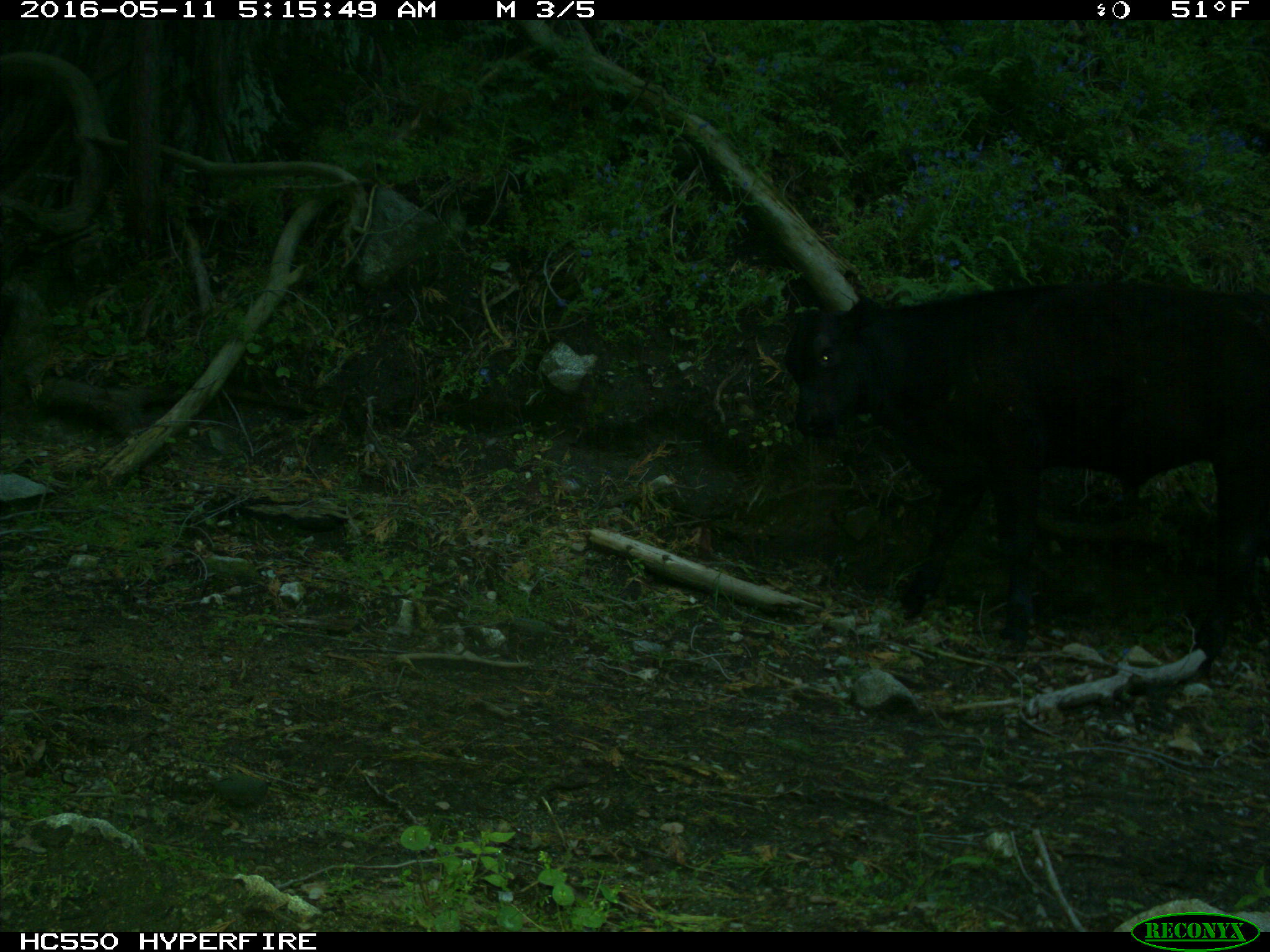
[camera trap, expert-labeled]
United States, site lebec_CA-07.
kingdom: Animalia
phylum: Chordata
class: Mammalia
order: Artiodactyla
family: Bovidae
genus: Bos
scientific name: Bos taurus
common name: domestic cow